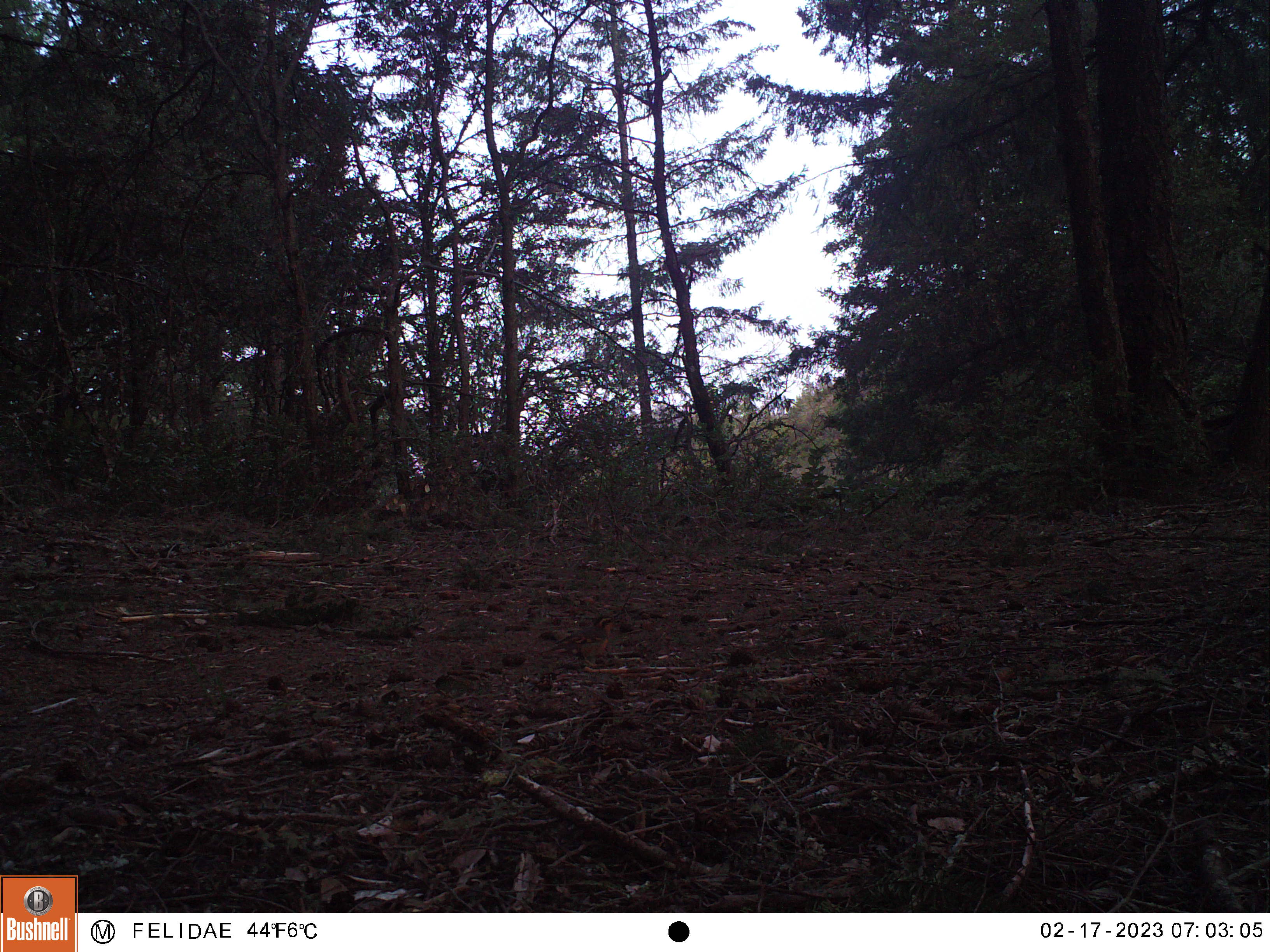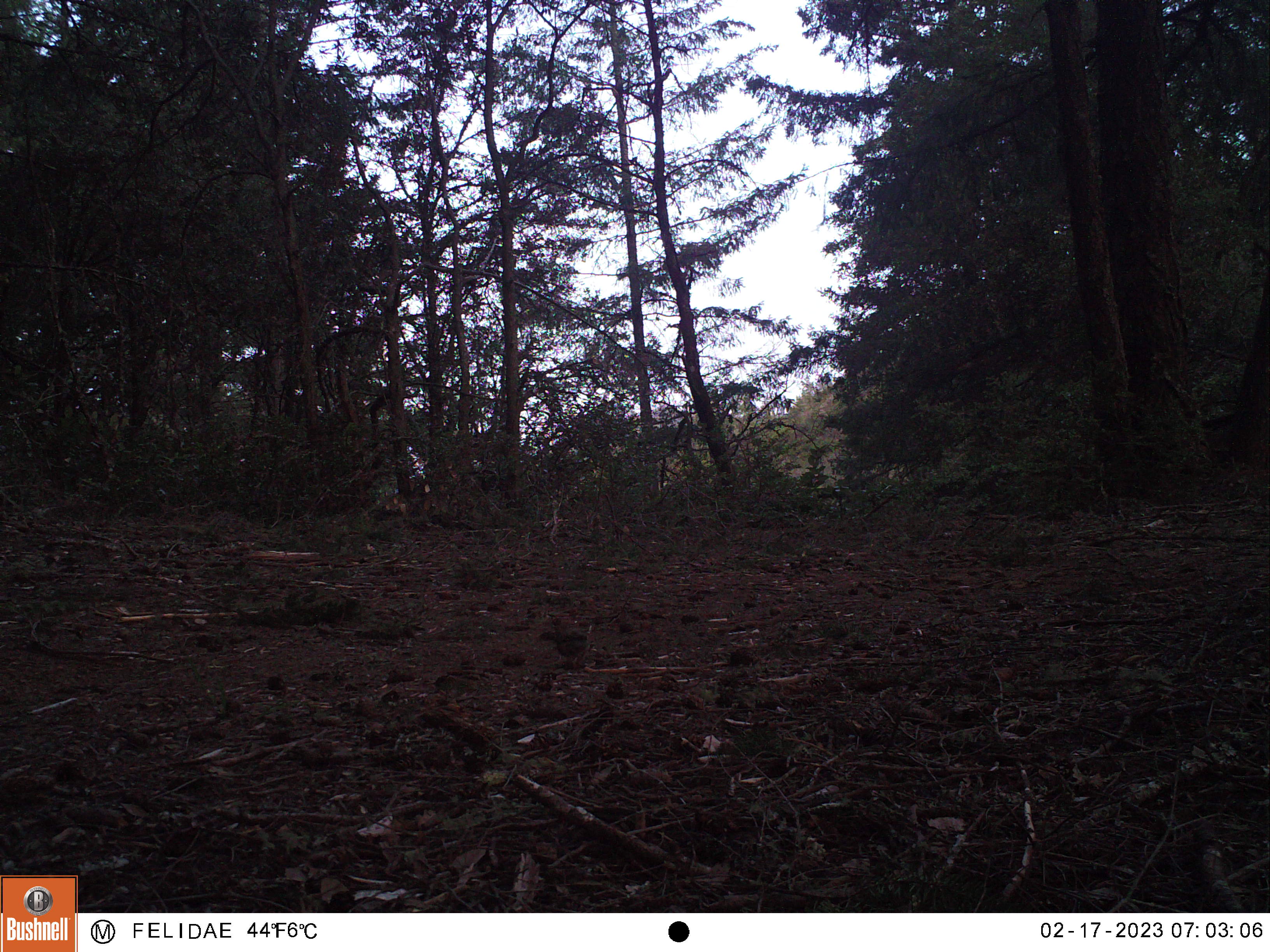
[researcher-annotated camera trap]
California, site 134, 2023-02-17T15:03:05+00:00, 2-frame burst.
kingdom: Animalia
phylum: Chordata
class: Aves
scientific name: Aves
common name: bird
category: unknown bird